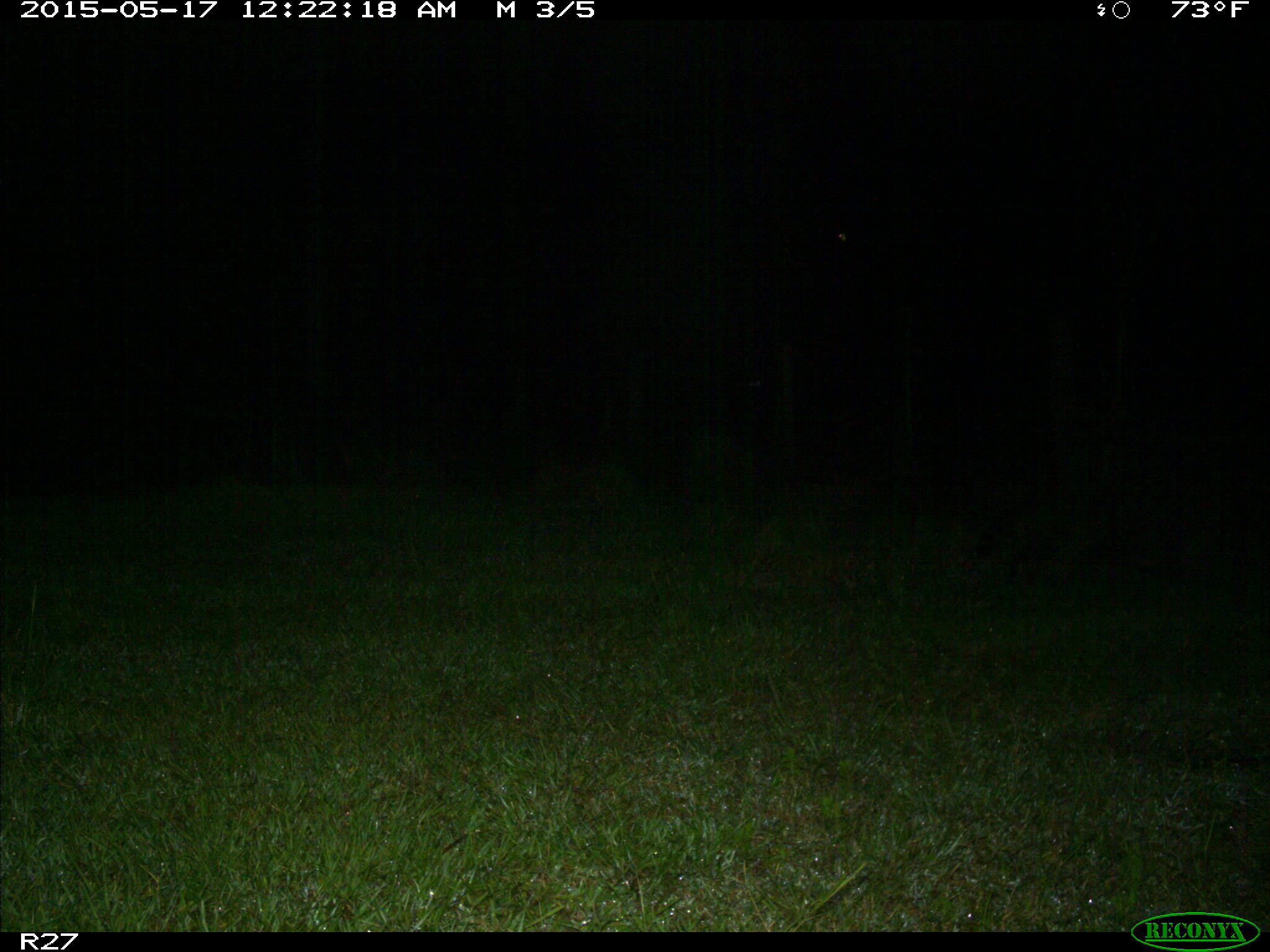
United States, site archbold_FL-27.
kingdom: Animalia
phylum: Chordata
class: Mammalia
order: Carnivora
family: Procyonidae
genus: Procyon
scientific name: Procyon lotor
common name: common raccoon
Procyon lotor (common raccoon).